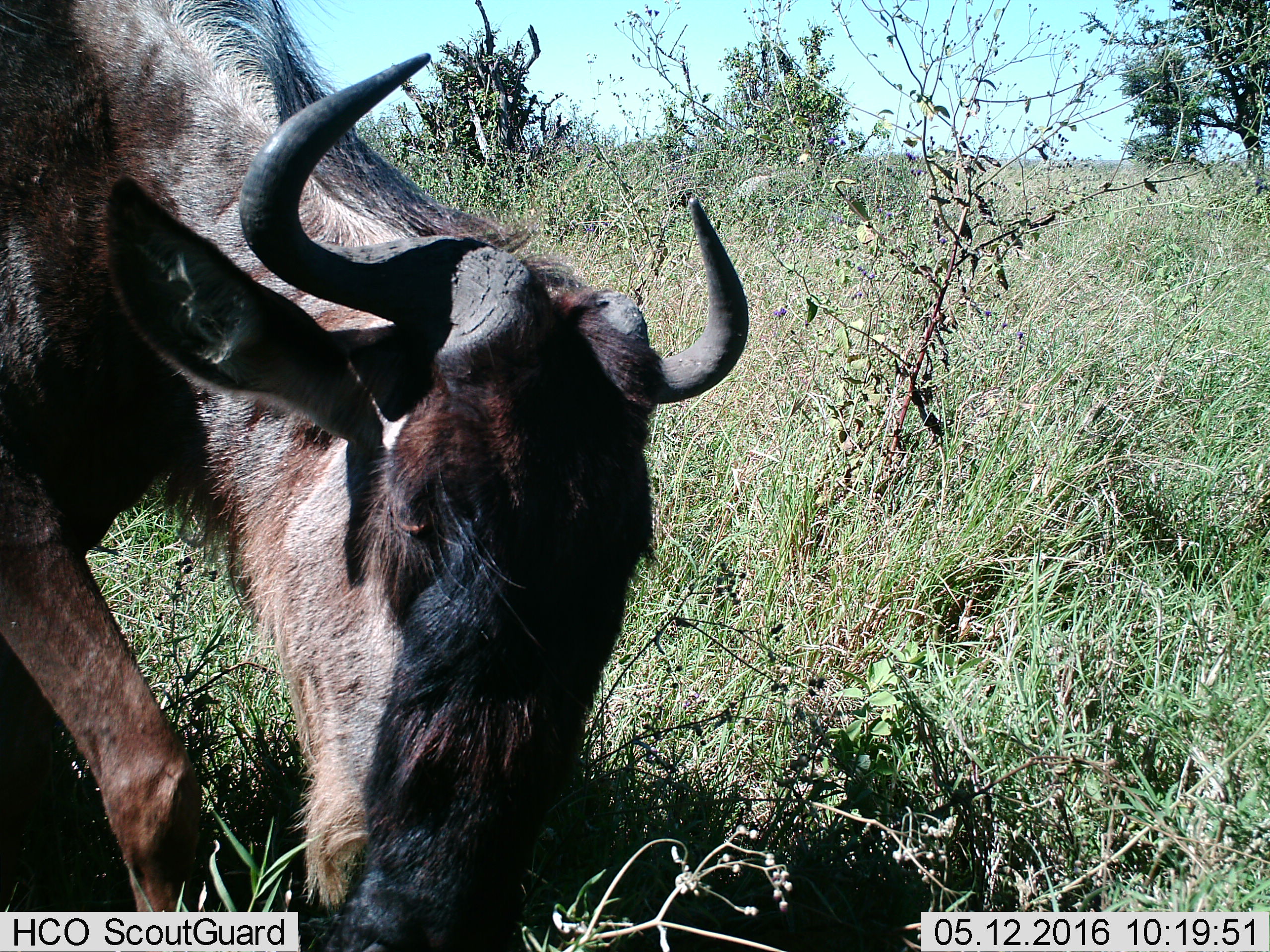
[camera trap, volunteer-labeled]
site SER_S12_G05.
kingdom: Animalia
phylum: Chordata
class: Mammalia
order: Artiodactyla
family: Bovidae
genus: Connochaetes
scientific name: Connochaetes taurinus taurinus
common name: blue wildebeest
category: wildebeestblue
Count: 1.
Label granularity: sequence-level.